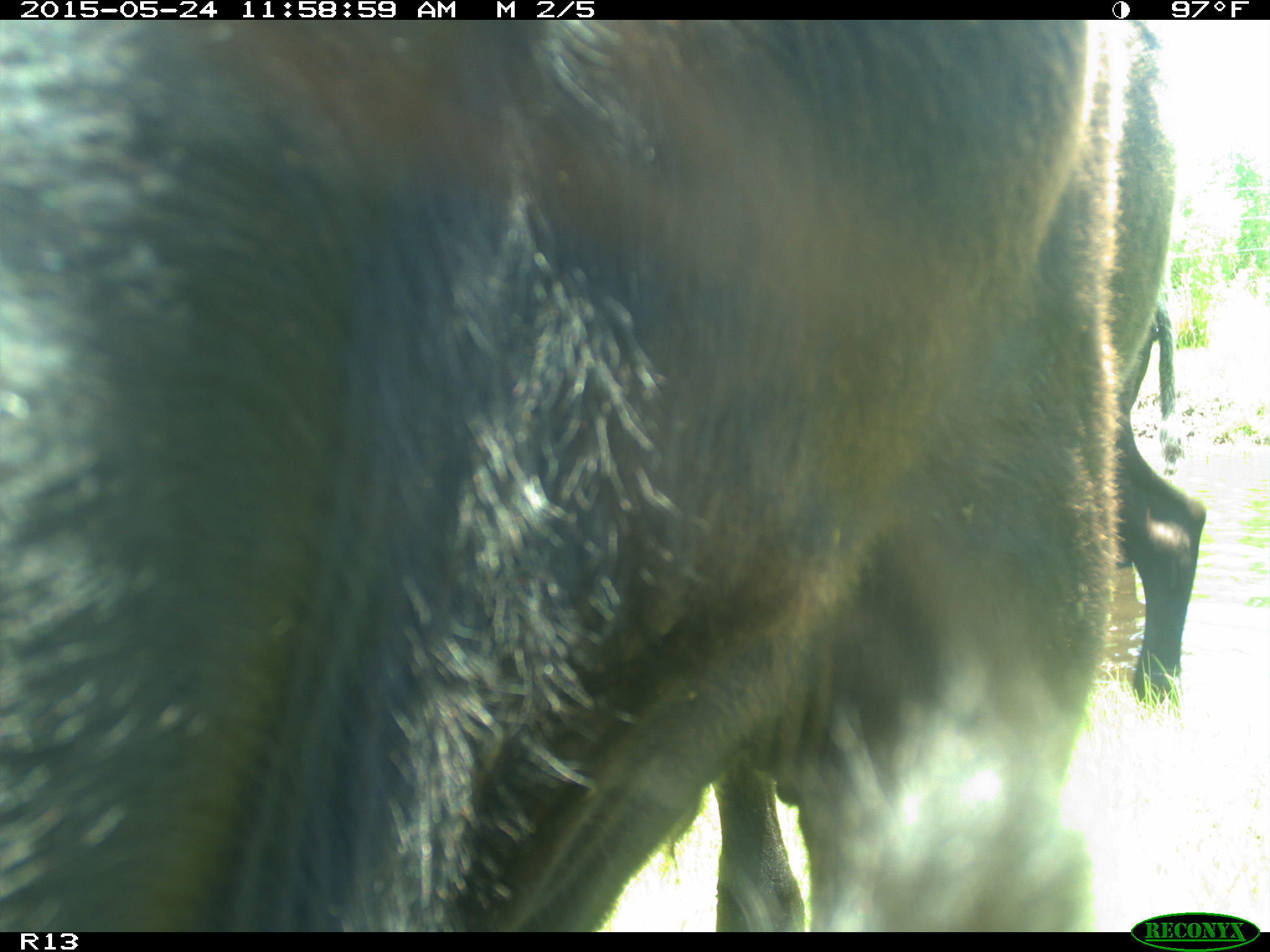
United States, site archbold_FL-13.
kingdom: Animalia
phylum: Chordata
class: Mammalia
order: Artiodactyla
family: Bovidae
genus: Bos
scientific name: Bos taurus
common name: domestic cow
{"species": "Bos taurus (domestic cow)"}